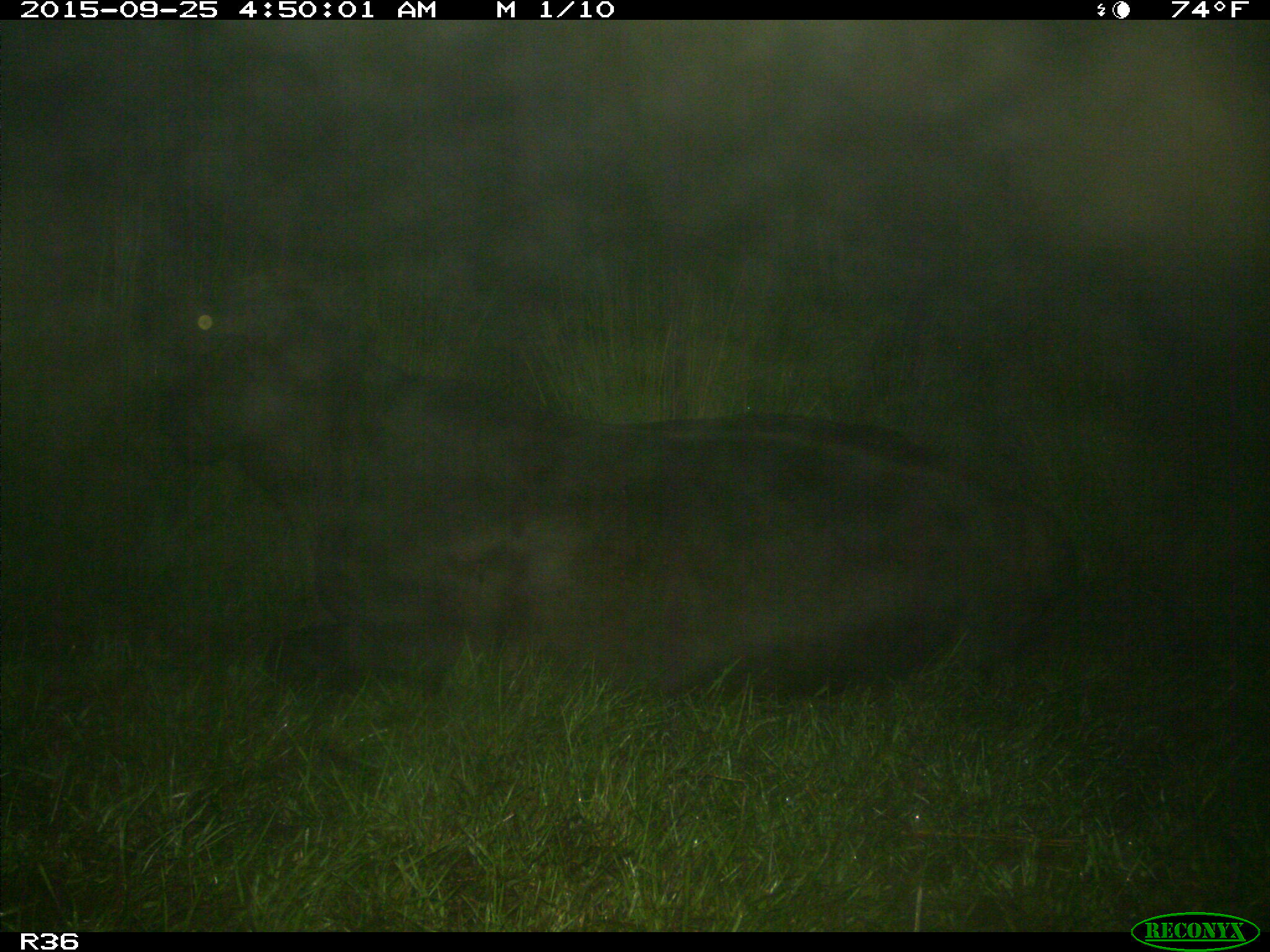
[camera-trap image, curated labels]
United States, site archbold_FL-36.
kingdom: Animalia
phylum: Chordata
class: Mammalia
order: Artiodactyla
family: Bovidae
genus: Bos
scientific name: Bos taurus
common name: domestic cow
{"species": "Bos taurus (domestic cow)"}